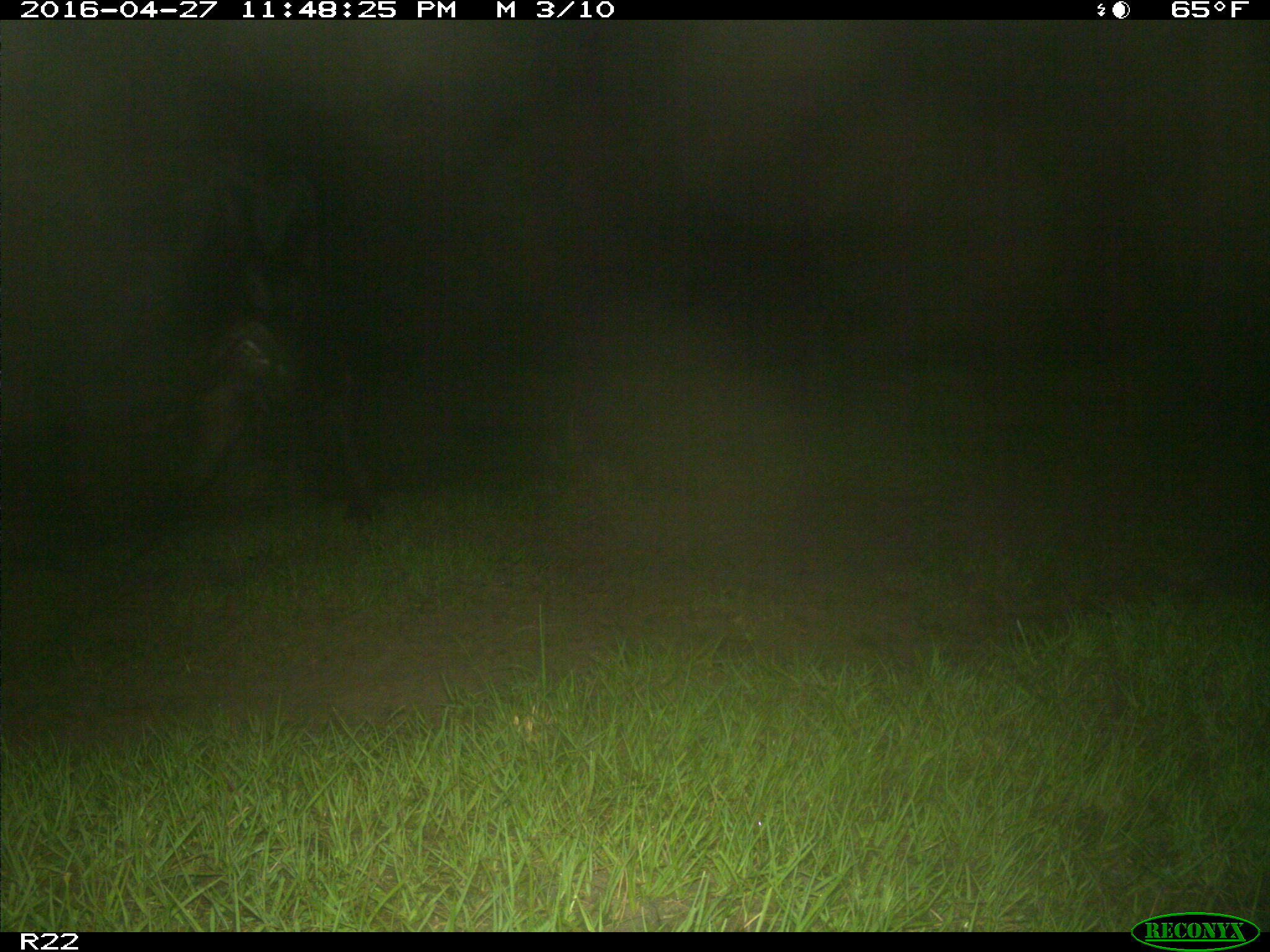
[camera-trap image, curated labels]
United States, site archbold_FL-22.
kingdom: Animalia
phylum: Chordata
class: Mammalia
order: Artiodactyla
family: Bovidae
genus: Bos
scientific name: Bos taurus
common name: domestic cow